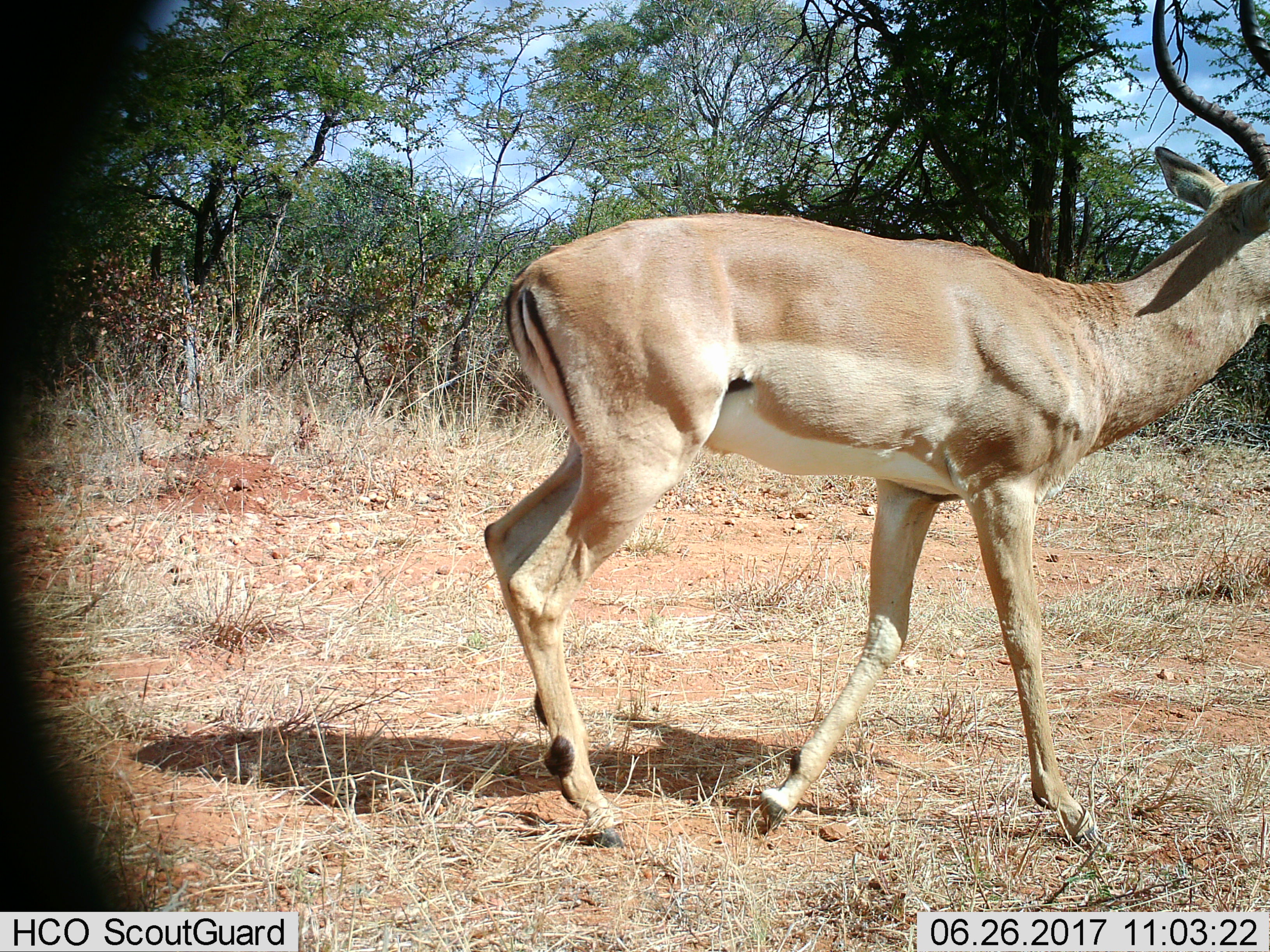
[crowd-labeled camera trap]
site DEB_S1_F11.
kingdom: Animalia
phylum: Chordata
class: Mammalia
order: Artiodactyla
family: Bovidae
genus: Aepyceros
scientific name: Aepyceros melampus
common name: impala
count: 1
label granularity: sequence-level